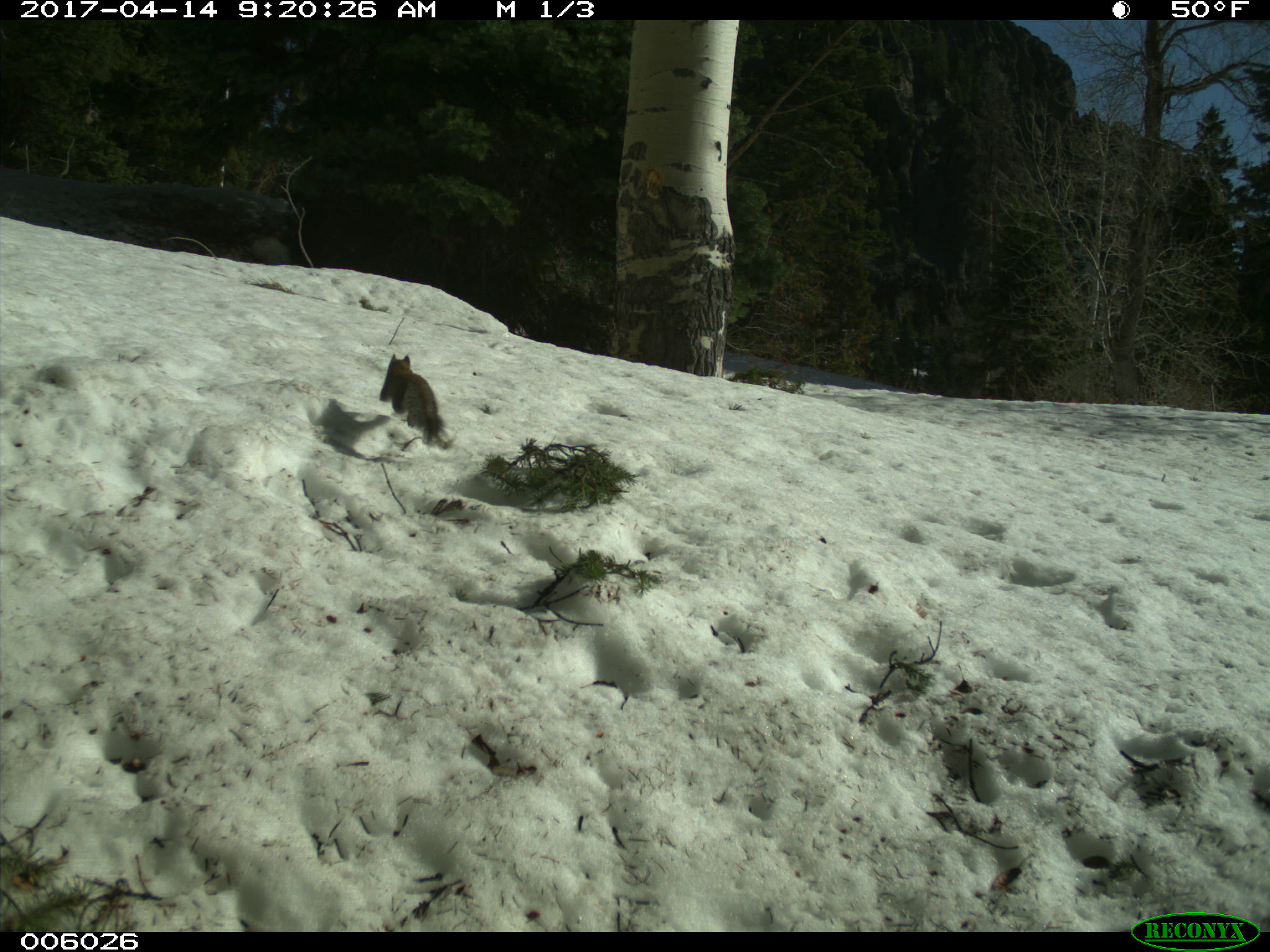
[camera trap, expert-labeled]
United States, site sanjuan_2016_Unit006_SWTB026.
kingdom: Animalia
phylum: Chordata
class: Mammalia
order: Rodentia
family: Sciuridae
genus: Tamiasciurus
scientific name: Tamiasciurus hudsonicus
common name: american red squirrel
Tamiasciurus hudsonicus (american red squirrel).